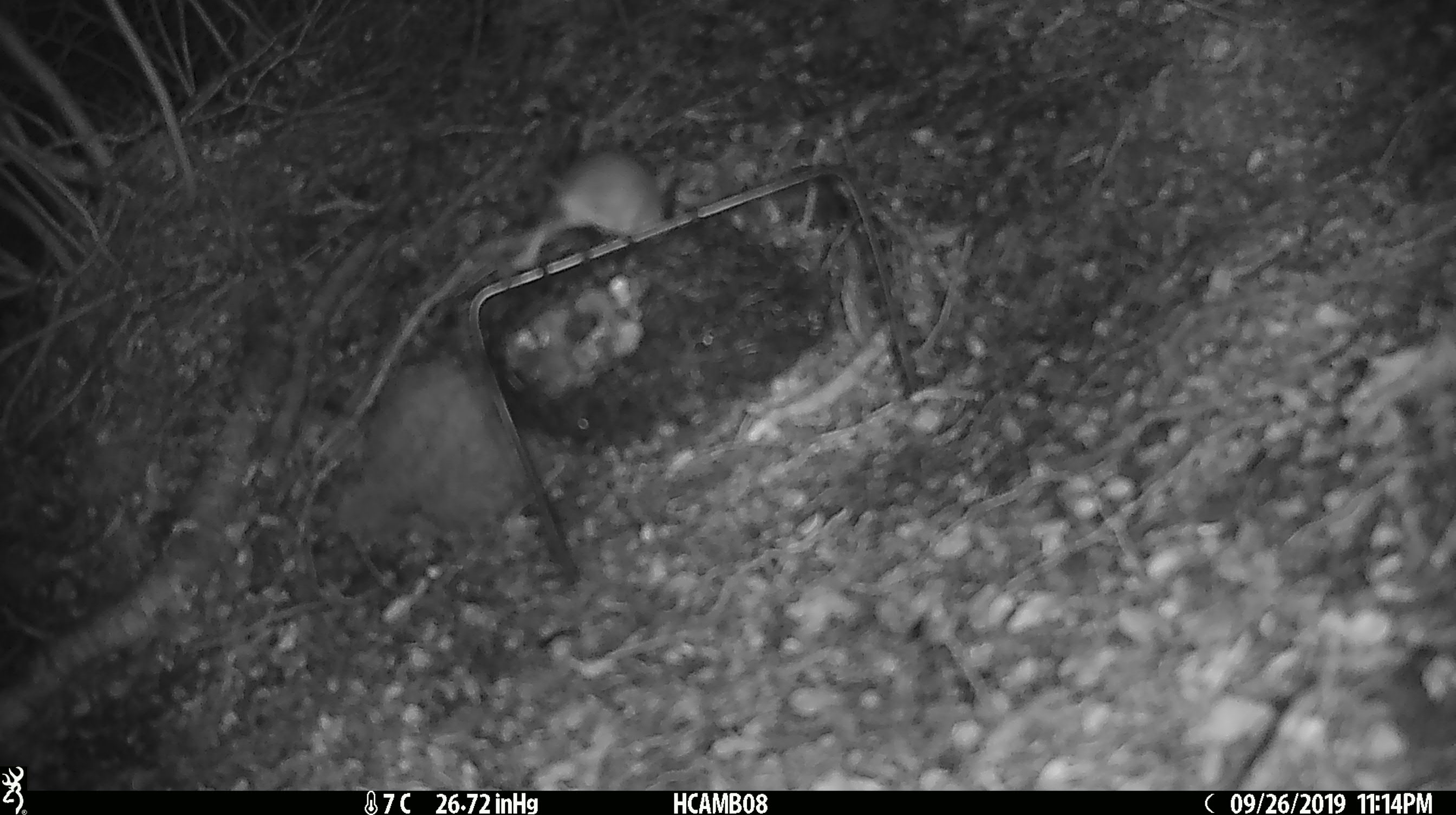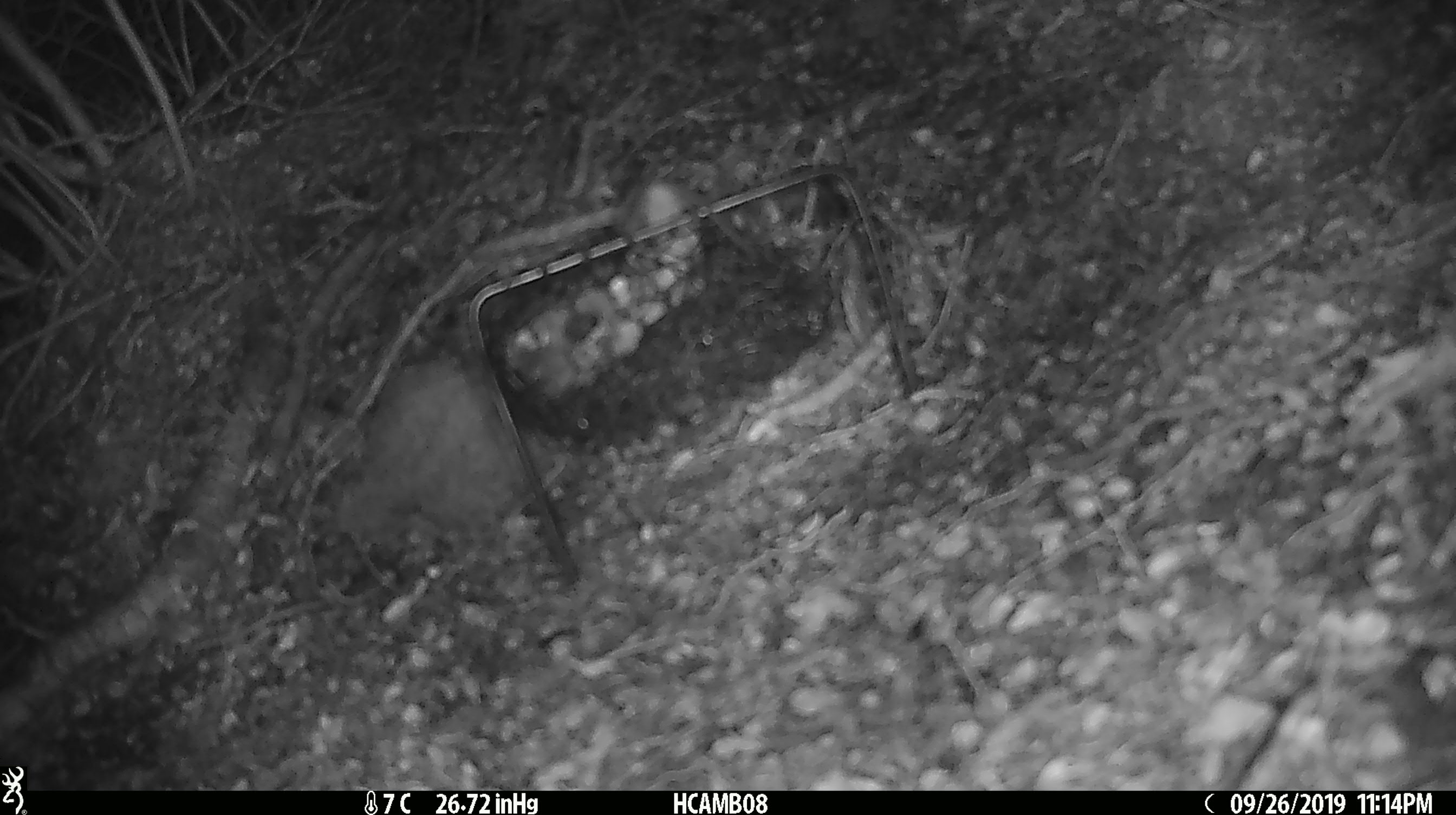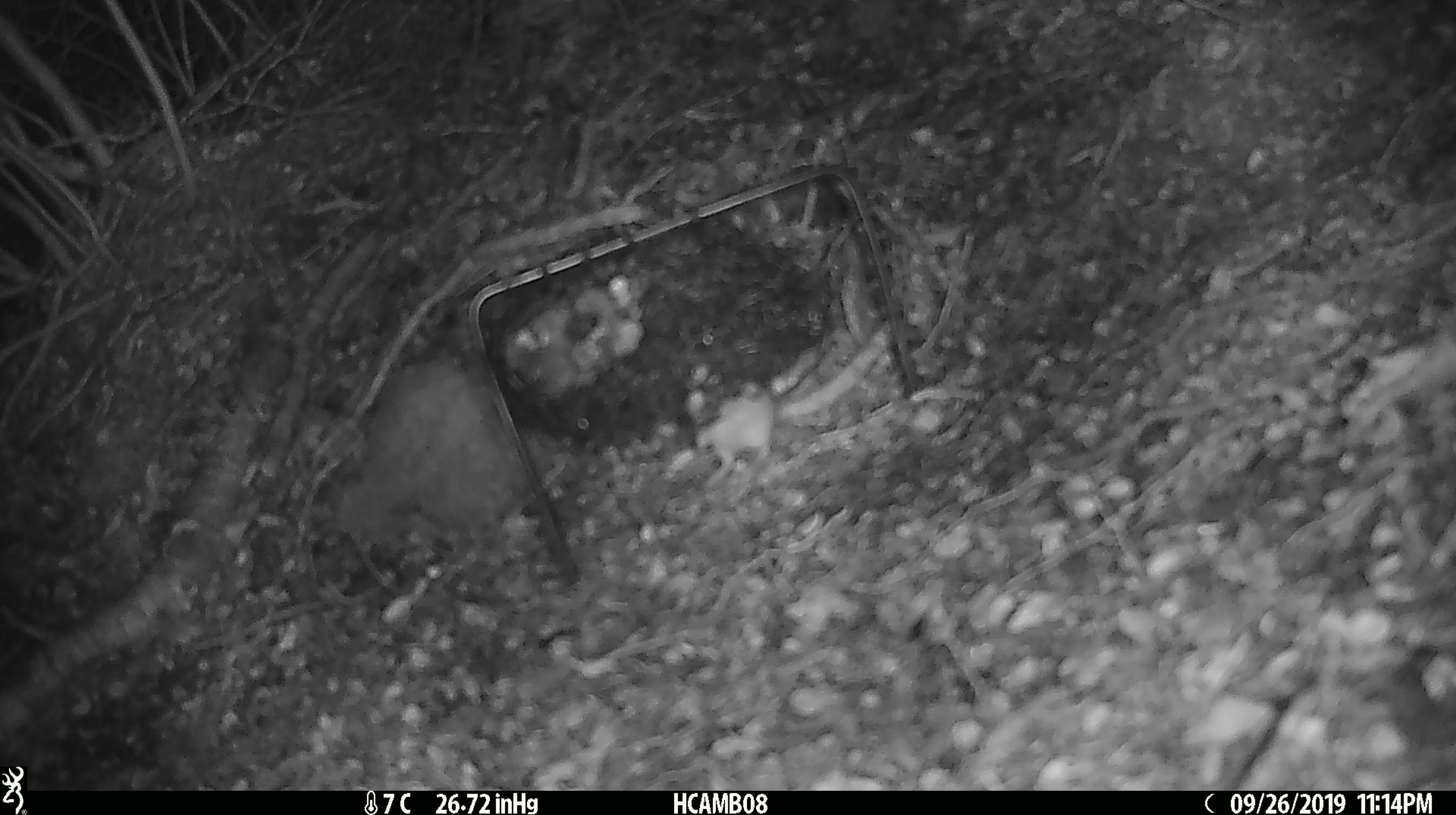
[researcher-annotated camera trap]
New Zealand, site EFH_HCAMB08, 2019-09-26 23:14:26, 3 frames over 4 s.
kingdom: Animalia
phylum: Chordata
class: Mammalia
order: Rodentia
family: Muridae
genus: Mus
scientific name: Mus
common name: mouse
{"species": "mouse (Mus)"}